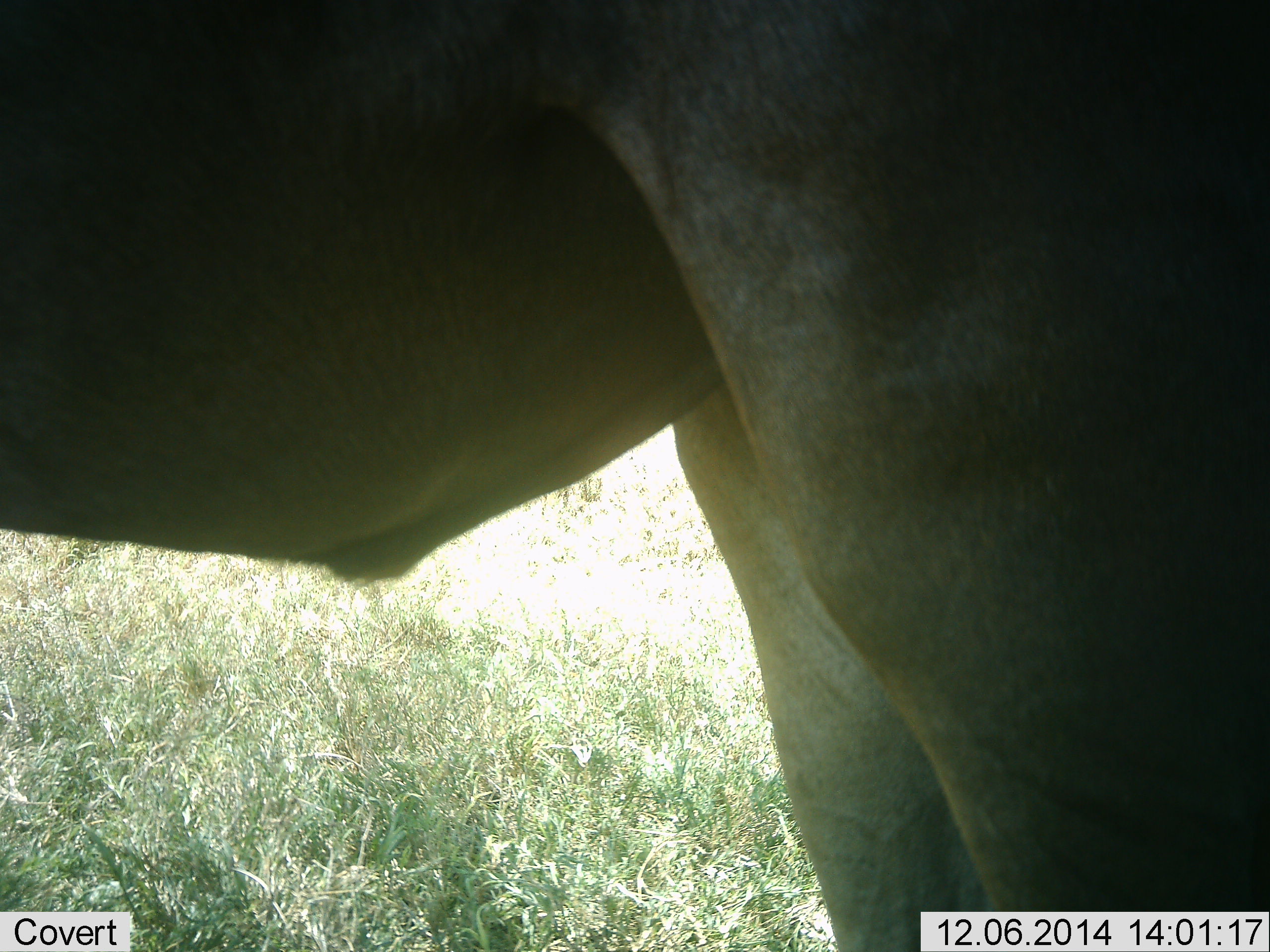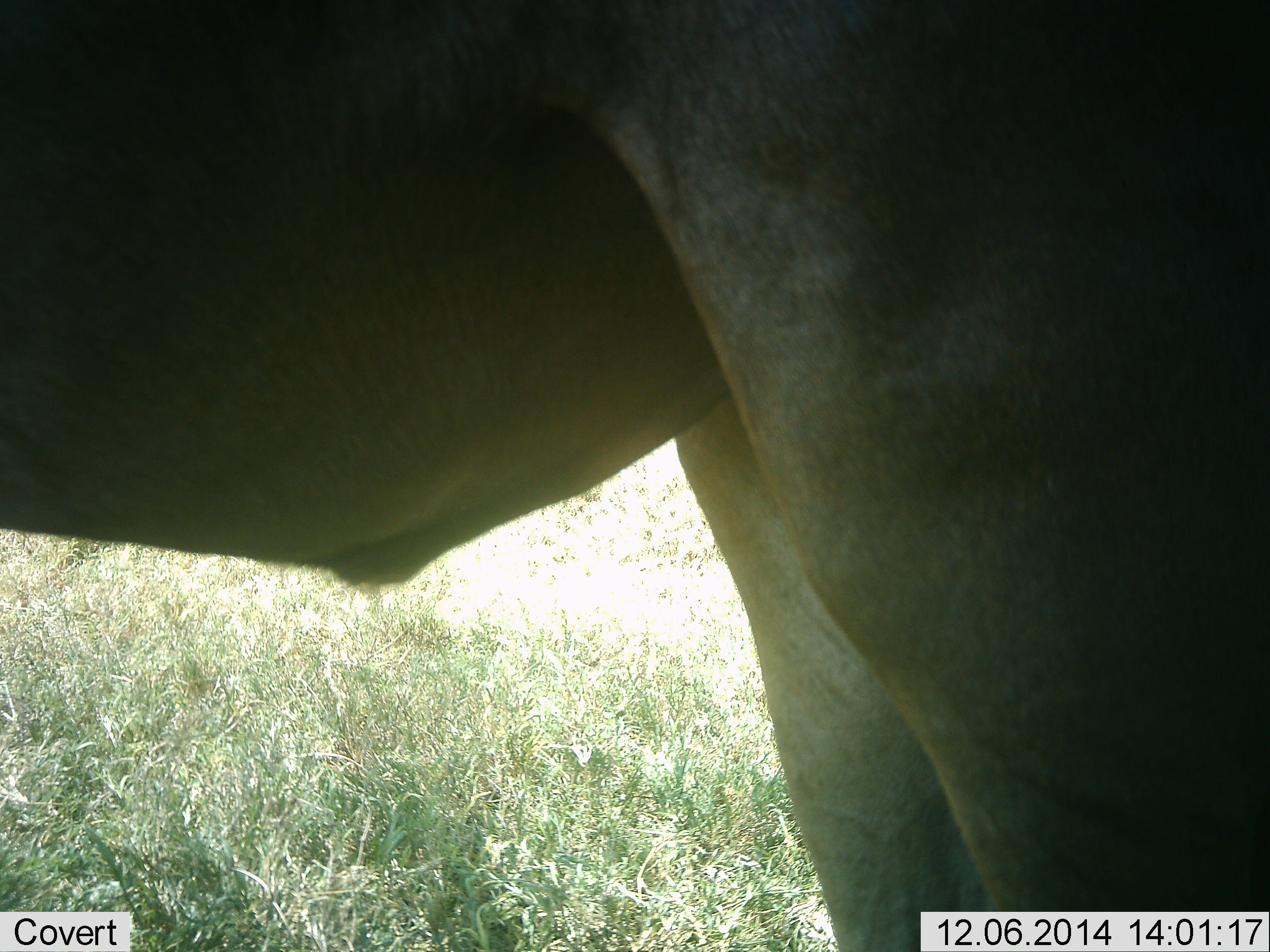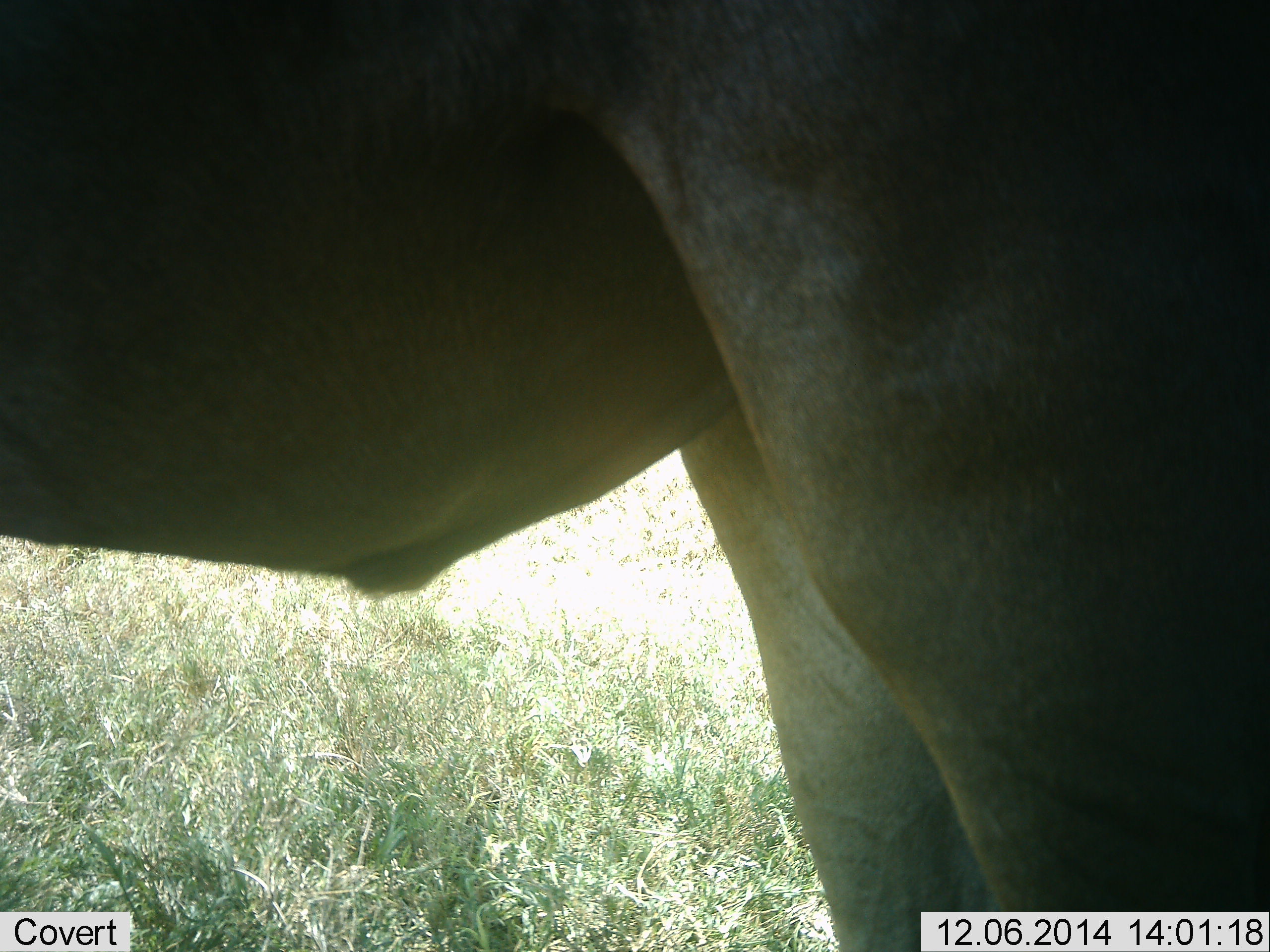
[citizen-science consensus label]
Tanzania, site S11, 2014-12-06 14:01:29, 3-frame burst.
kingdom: Animalia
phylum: Chordata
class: Mammalia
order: Artiodactyla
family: Bovidae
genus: Connochaetes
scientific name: Connochaetes taurinus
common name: blue wildebeest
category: wildebeest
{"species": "wildebeest (blue wildebeest) (Connochaetes taurinus)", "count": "1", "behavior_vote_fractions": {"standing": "100%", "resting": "0%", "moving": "0%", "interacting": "0%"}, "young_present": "0%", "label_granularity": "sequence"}